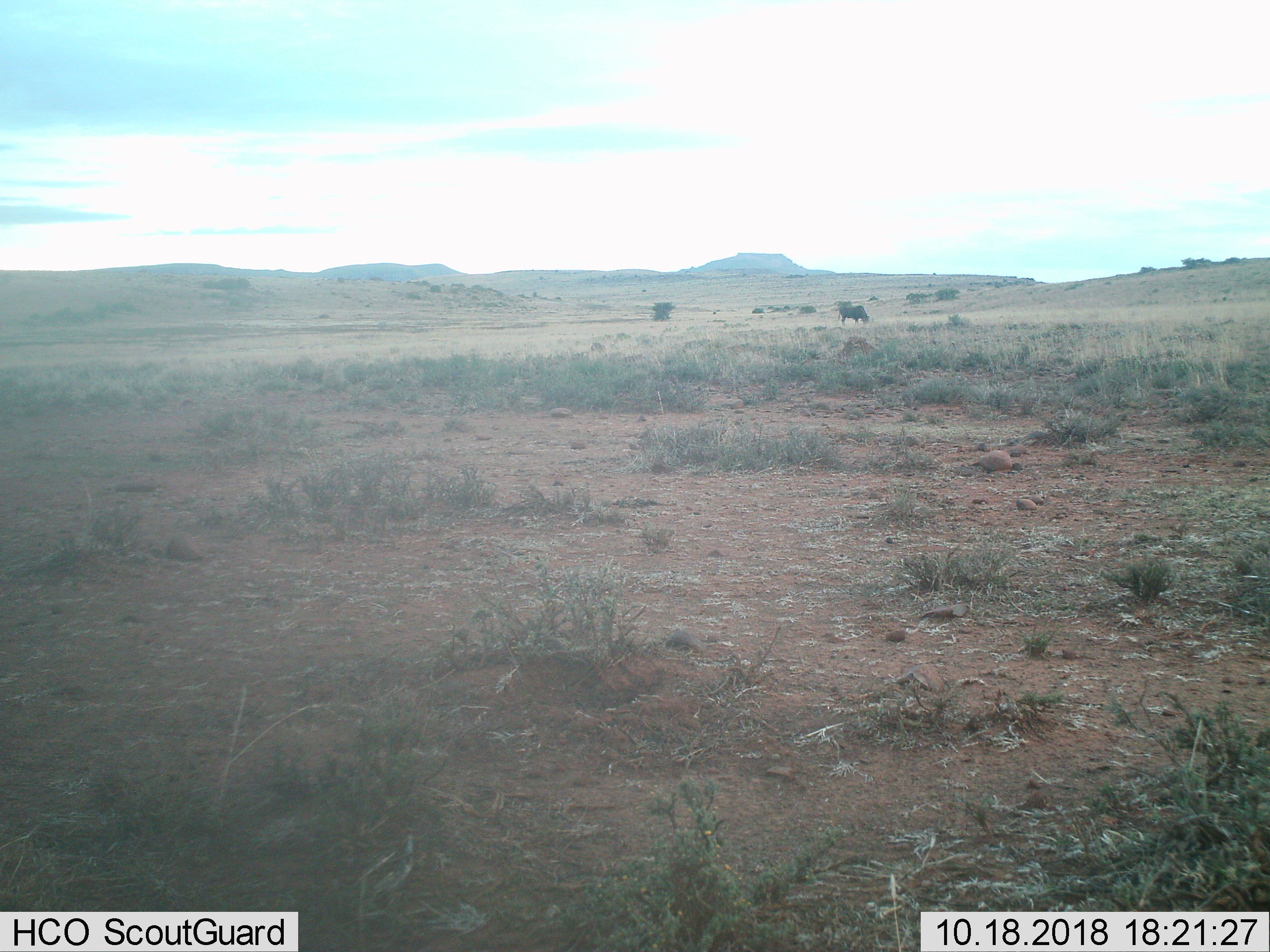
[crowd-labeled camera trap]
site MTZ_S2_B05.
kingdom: Animalia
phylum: Chordata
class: Mammalia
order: Artiodactyla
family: Bovidae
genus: Connochaetes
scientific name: Connochaetes gnou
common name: black wildebeest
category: wildebeestblack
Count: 1.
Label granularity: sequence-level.